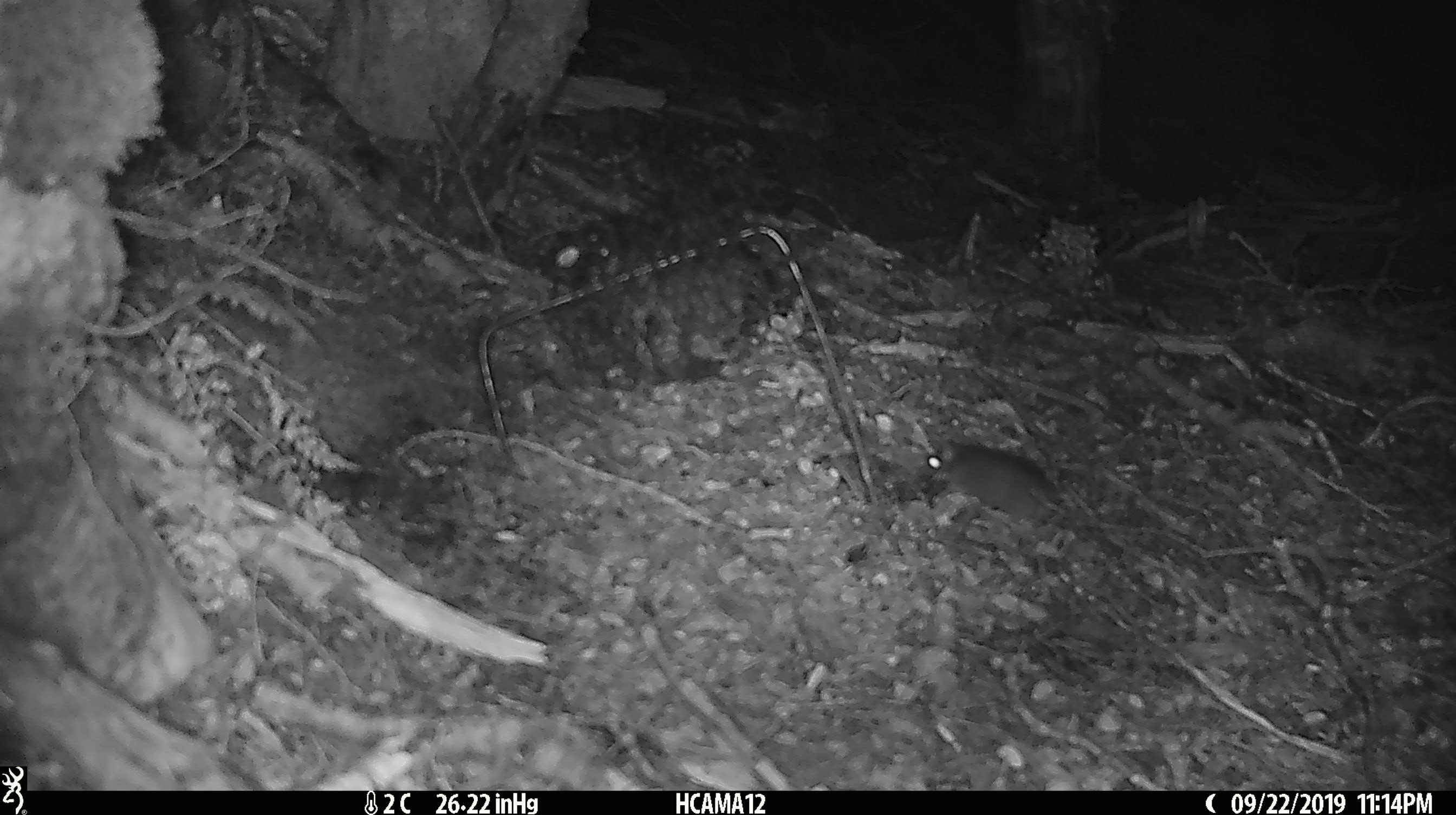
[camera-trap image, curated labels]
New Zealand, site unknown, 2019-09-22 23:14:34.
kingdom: Animalia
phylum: Chordata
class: Mammalia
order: Rodentia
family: Muridae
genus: Mus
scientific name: Mus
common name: mouse